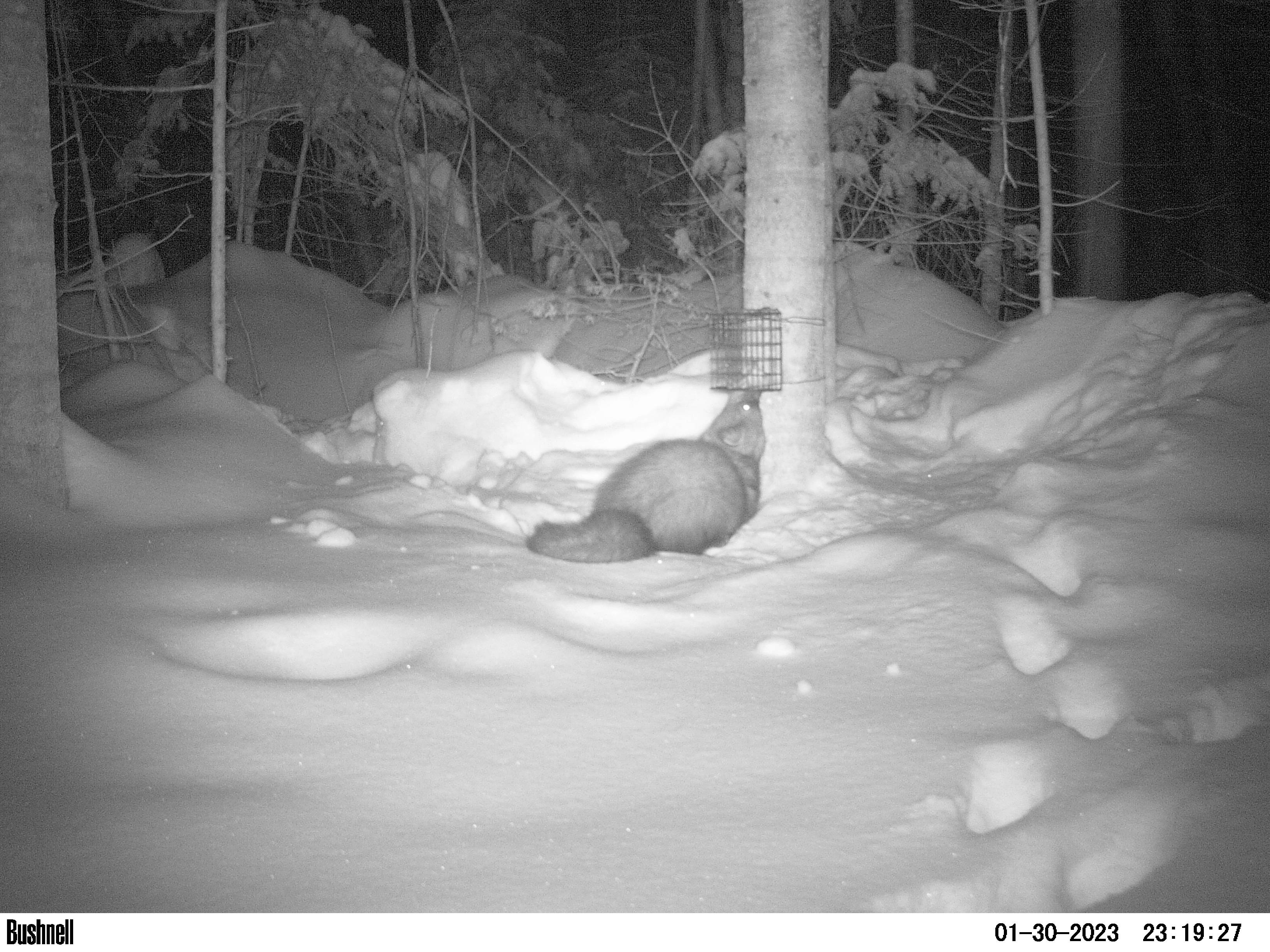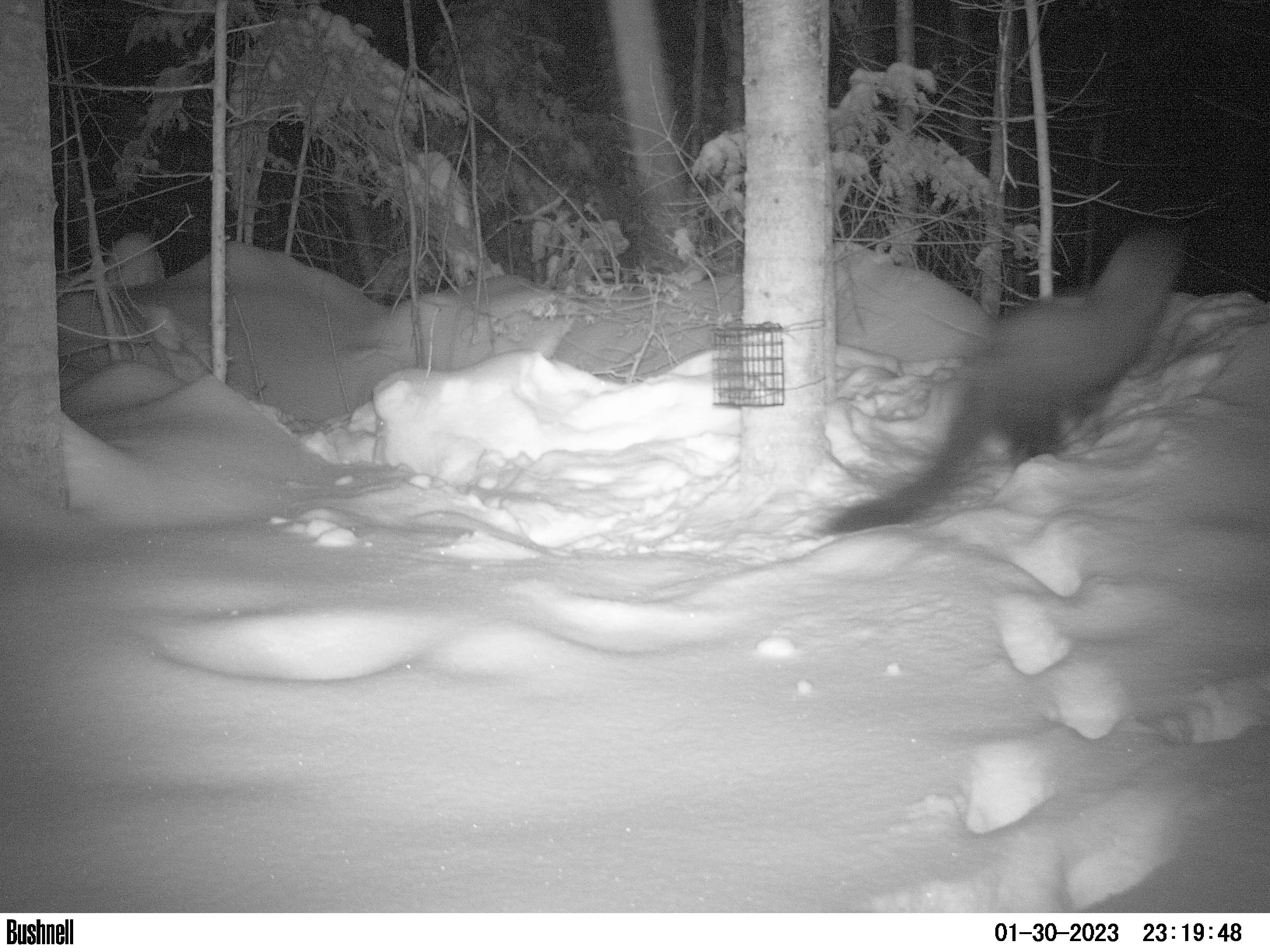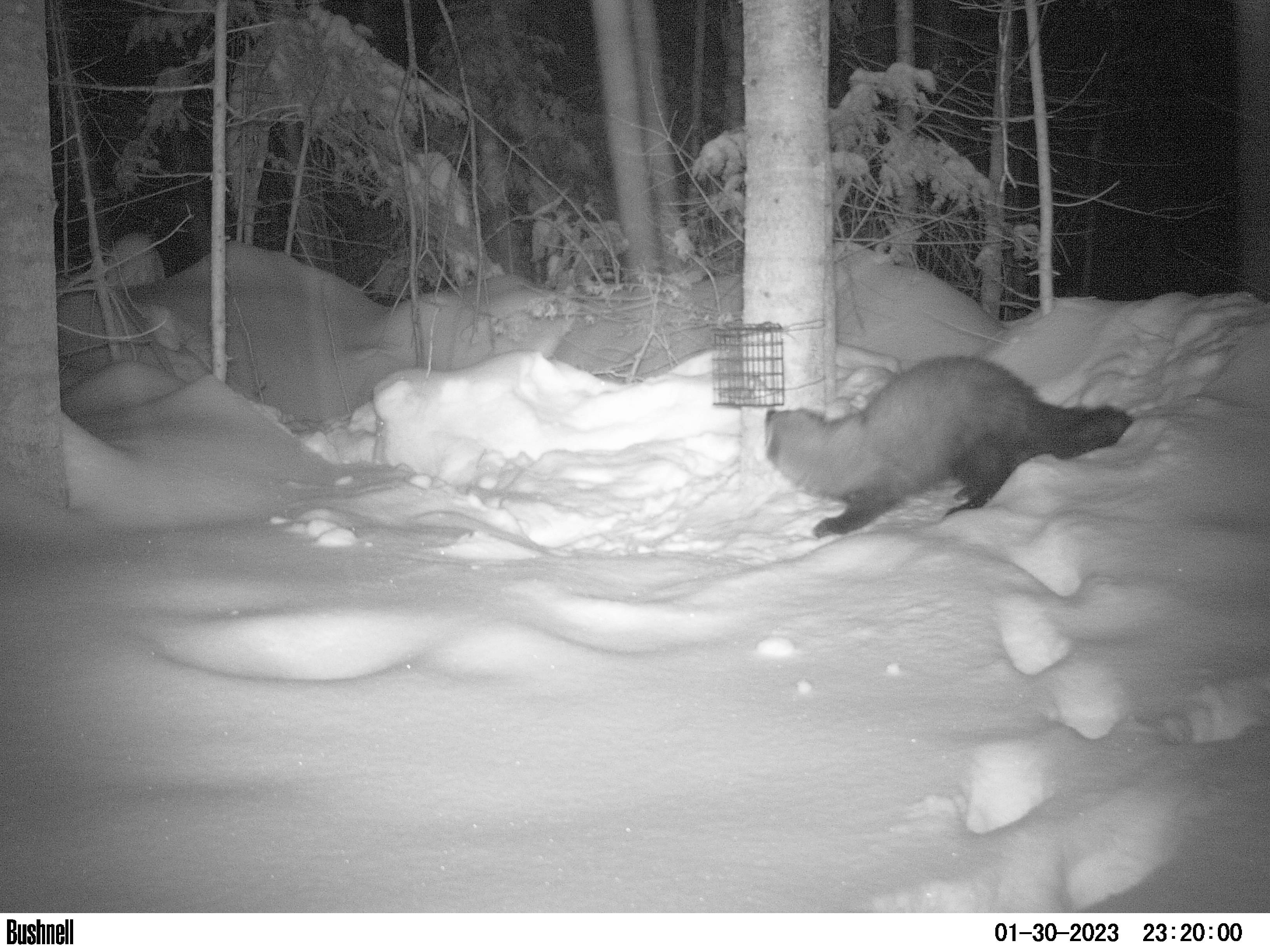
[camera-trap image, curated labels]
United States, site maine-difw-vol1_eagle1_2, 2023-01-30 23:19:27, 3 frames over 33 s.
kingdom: Animalia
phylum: Chordata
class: Mammalia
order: Carnivora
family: Mustelidae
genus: Pekania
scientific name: Pekania pennanti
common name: fisher